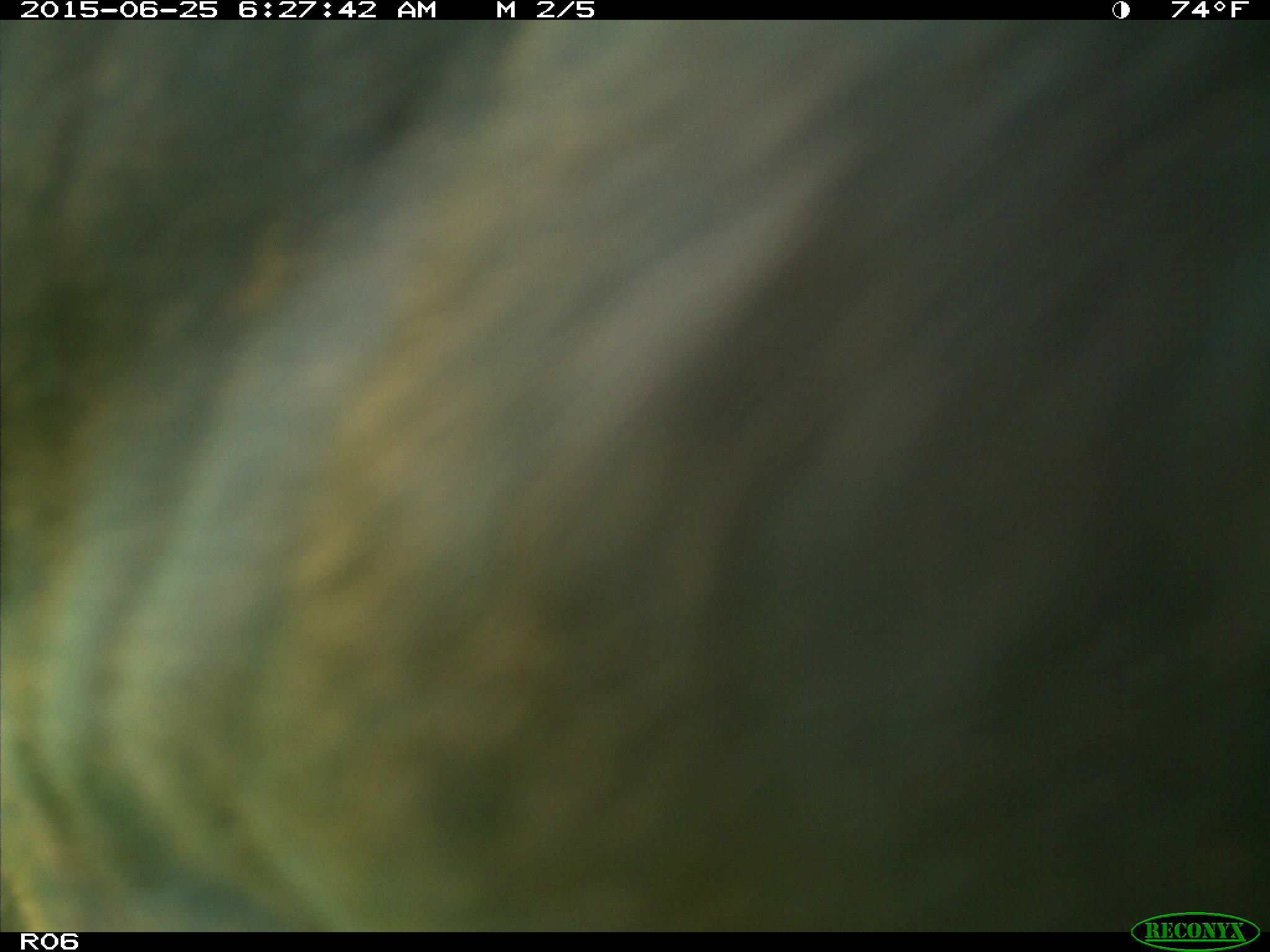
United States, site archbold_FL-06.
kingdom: Animalia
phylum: Chordata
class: Mammalia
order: Artiodactyla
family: Bovidae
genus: Bos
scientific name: Bos taurus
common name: domestic cow